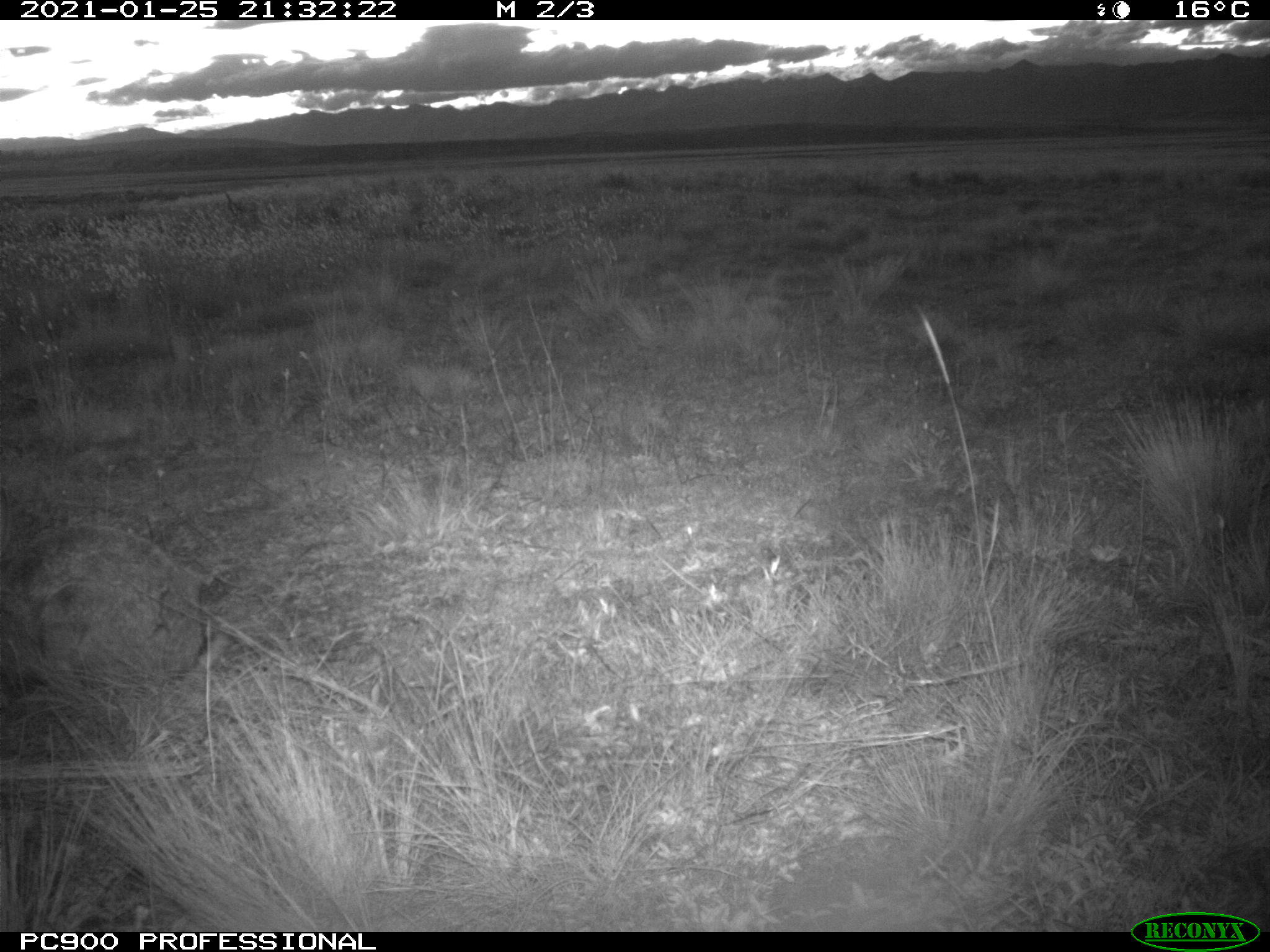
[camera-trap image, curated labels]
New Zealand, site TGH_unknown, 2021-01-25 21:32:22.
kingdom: Animalia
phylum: Chordata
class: Mammalia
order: Lagomorpha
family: Leporidae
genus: Oryctolagus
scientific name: Oryctolagus cuniculus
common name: european rabbit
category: rabbit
Rabbit (european rabbit) (Oryctolagus cuniculus).